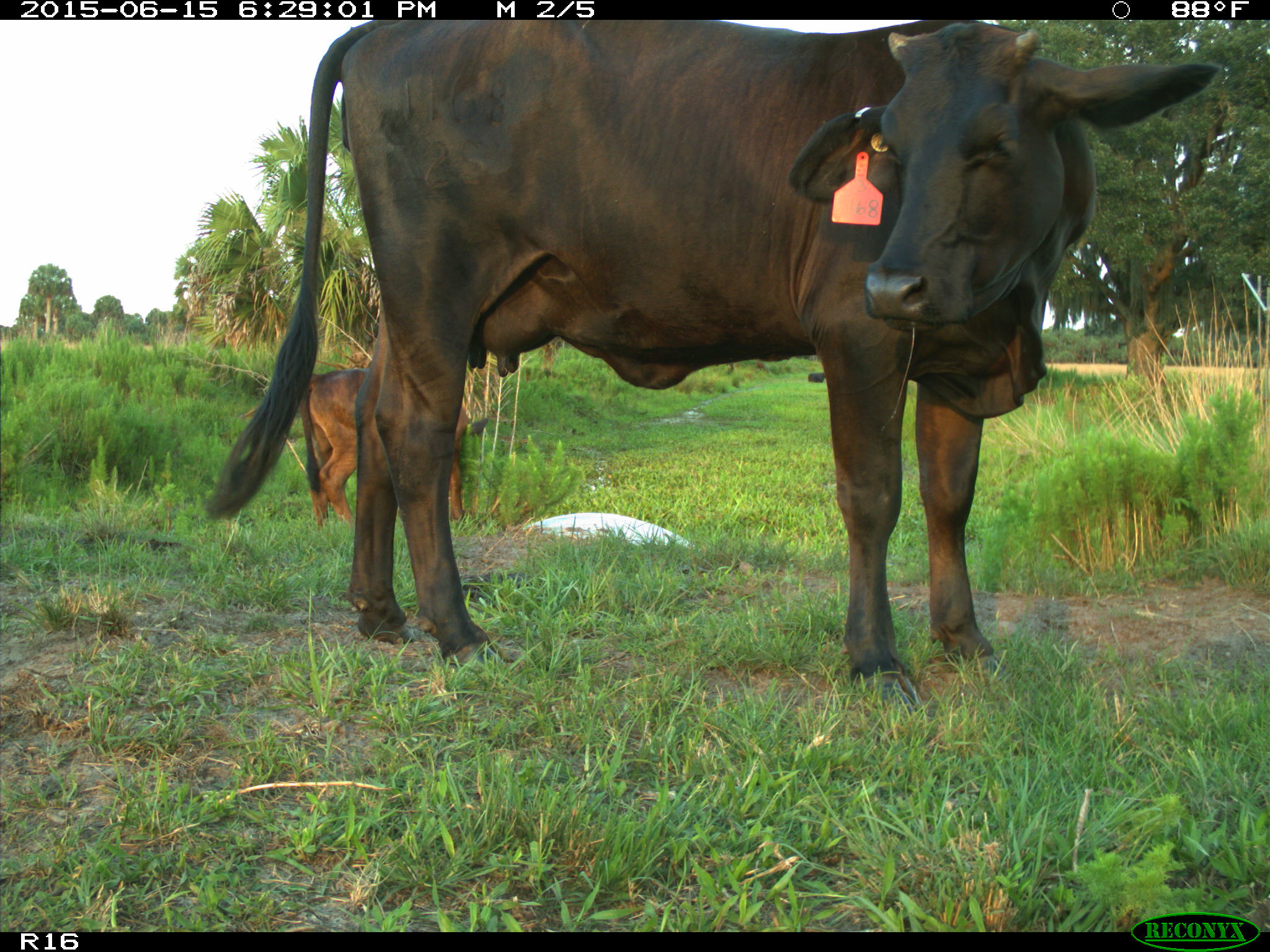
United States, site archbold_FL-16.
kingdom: Animalia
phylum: Chordata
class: Mammalia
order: Artiodactyla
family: Bovidae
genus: Bos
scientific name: Bos taurus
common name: domestic cow